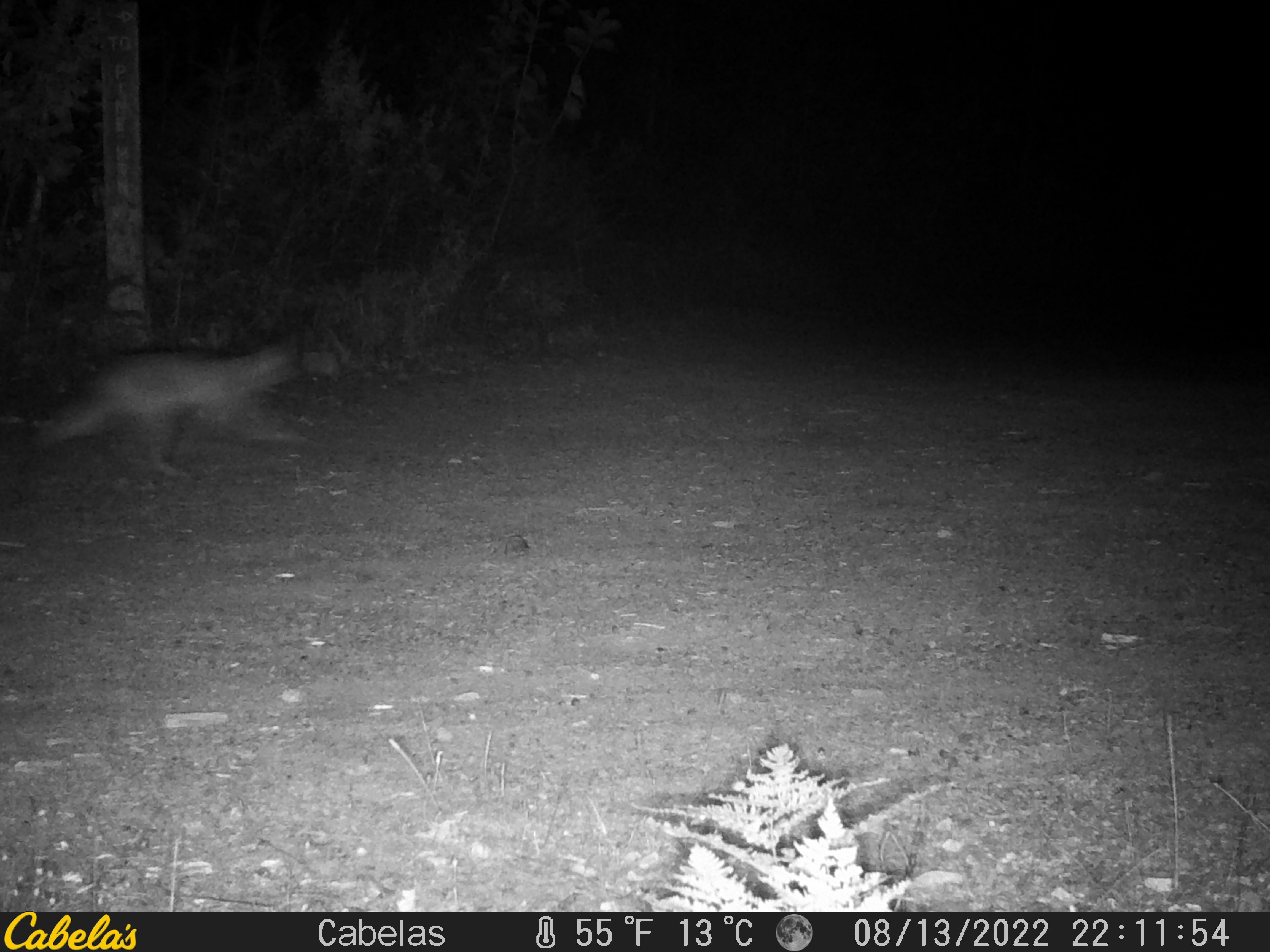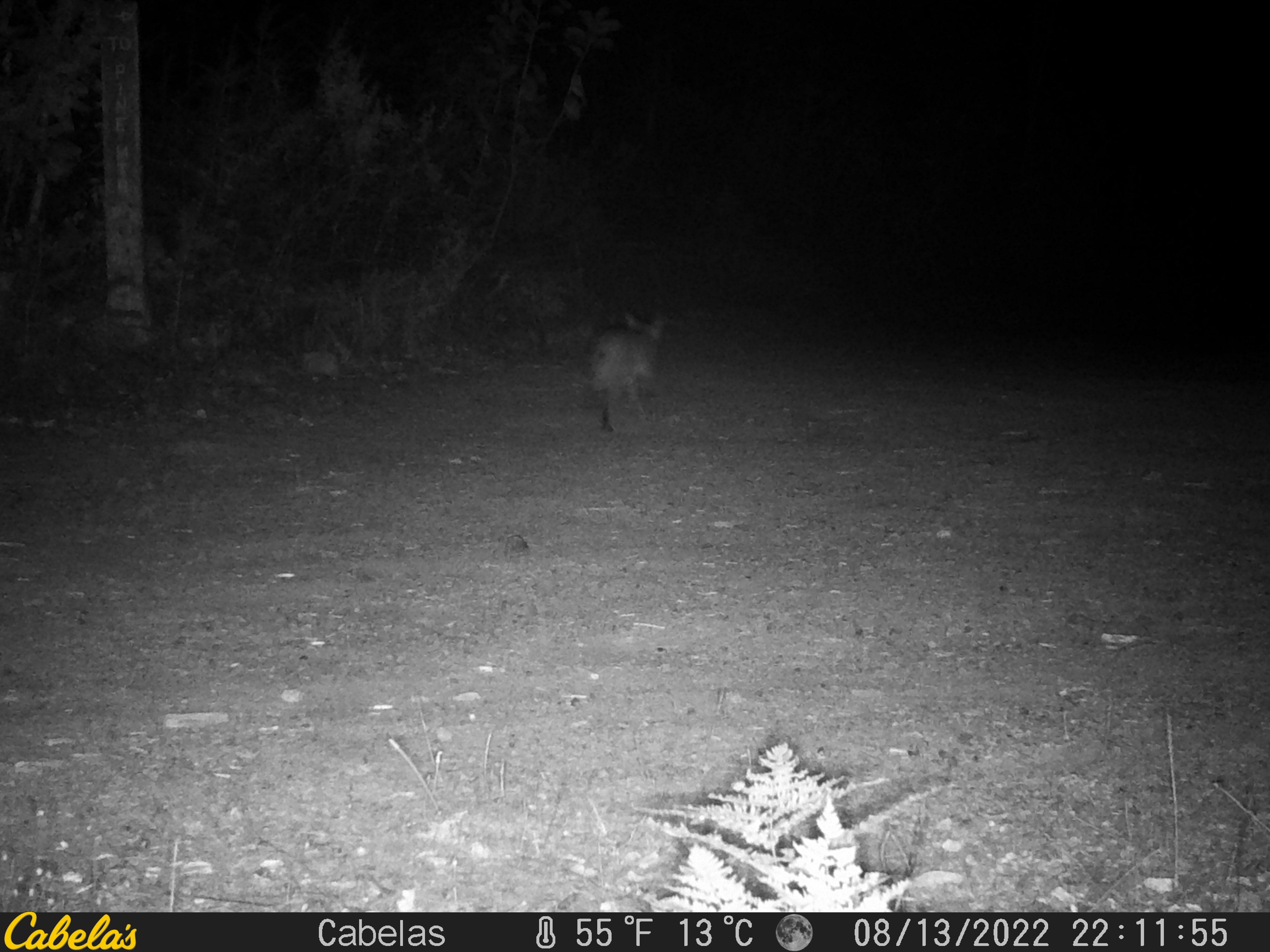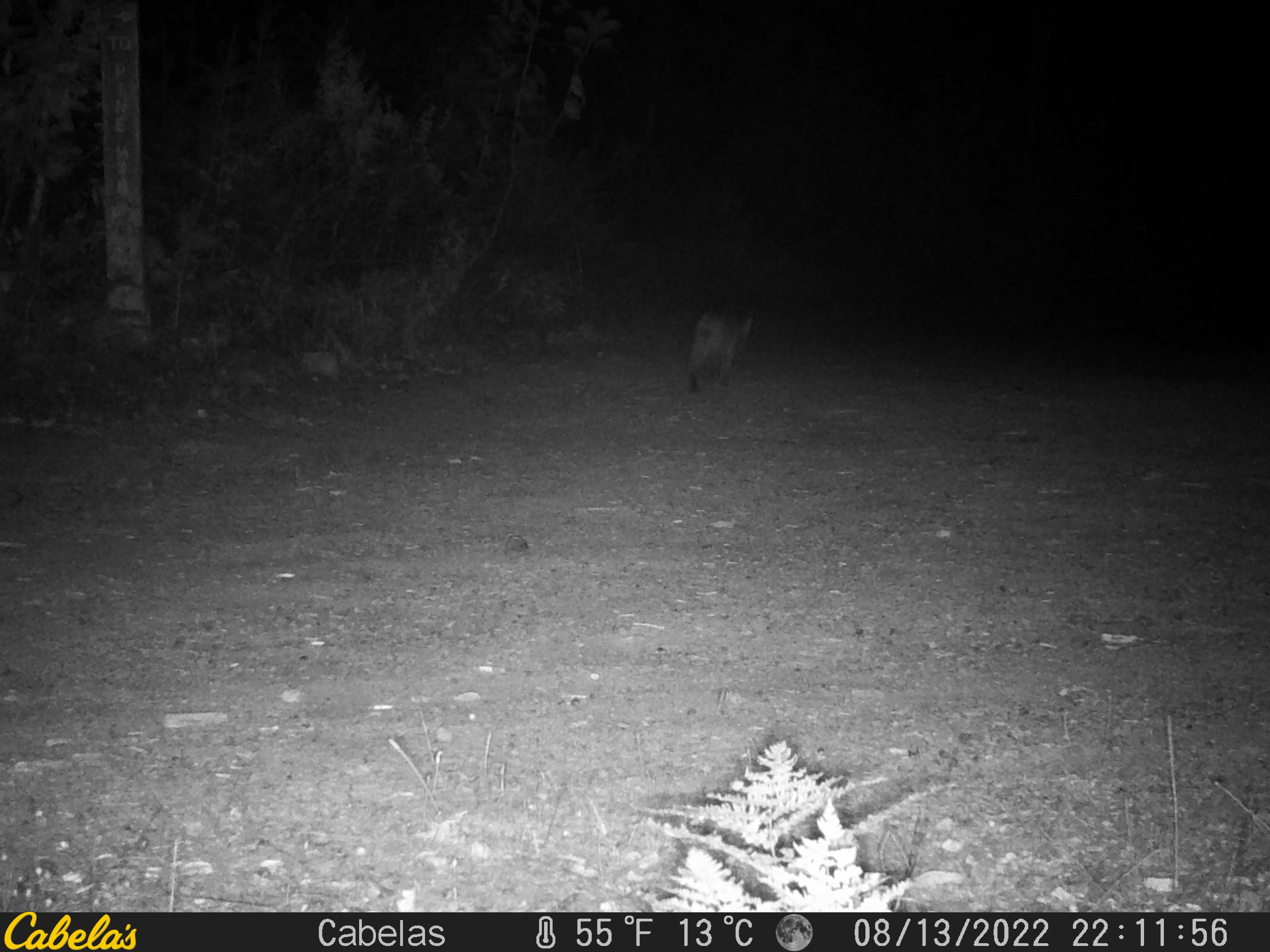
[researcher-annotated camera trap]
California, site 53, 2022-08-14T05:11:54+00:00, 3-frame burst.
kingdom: Animalia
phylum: Chordata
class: Mammalia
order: Carnivora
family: Canidae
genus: Urocyon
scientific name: Urocyon cinereoargenteus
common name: gray fox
Gray fox (Urocyon cinereoargenteus).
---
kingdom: Animalia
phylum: Chordata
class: Mammalia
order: Carnivora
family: Canidae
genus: Canis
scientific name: Canis latrans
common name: coyote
Coyote (Canis latrans).